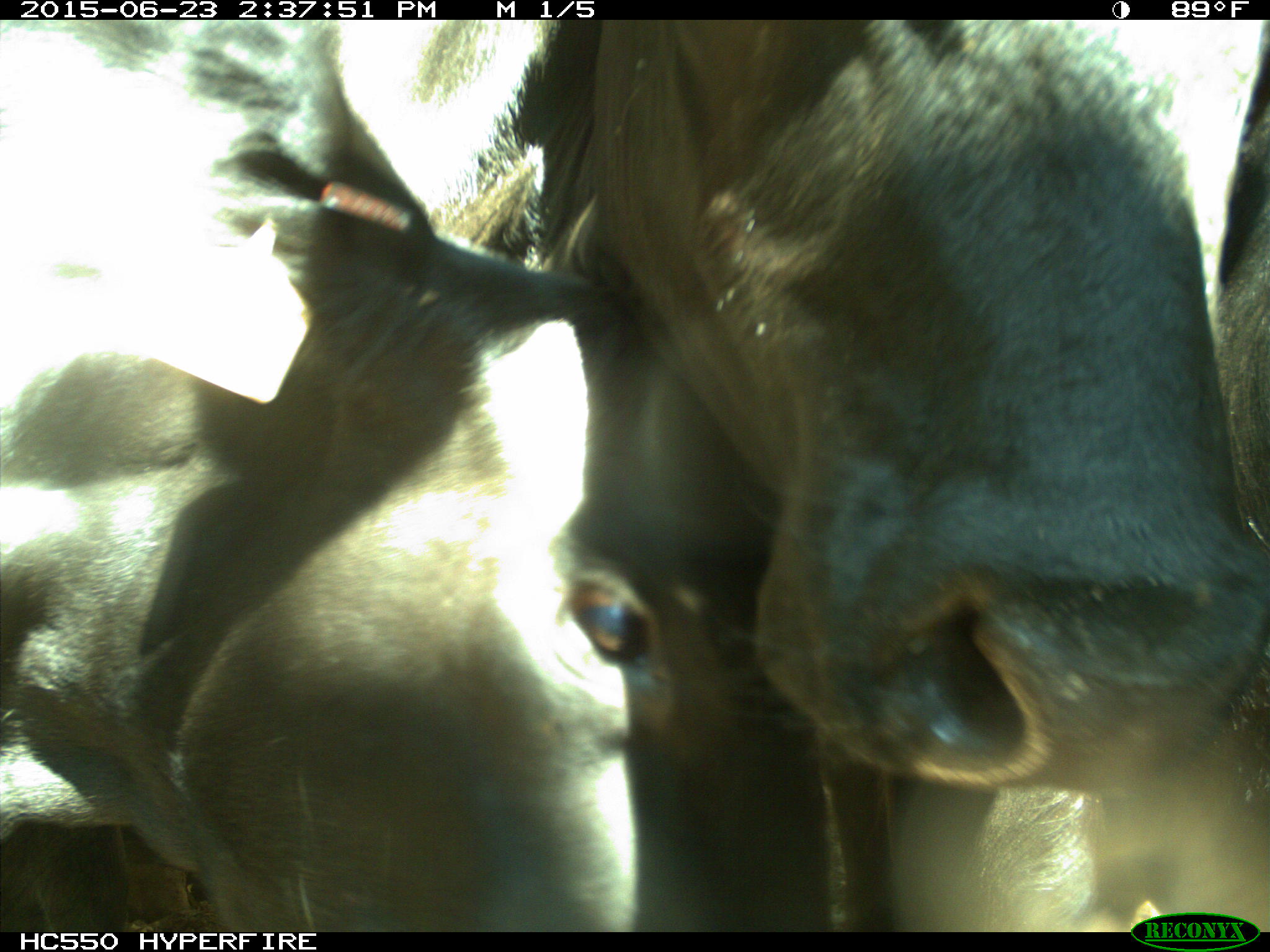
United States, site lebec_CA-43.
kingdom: Animalia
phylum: Chordata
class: Mammalia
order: Artiodactyla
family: Bovidae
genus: Bos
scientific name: Bos taurus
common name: domestic cow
Bos taurus (domestic cow).